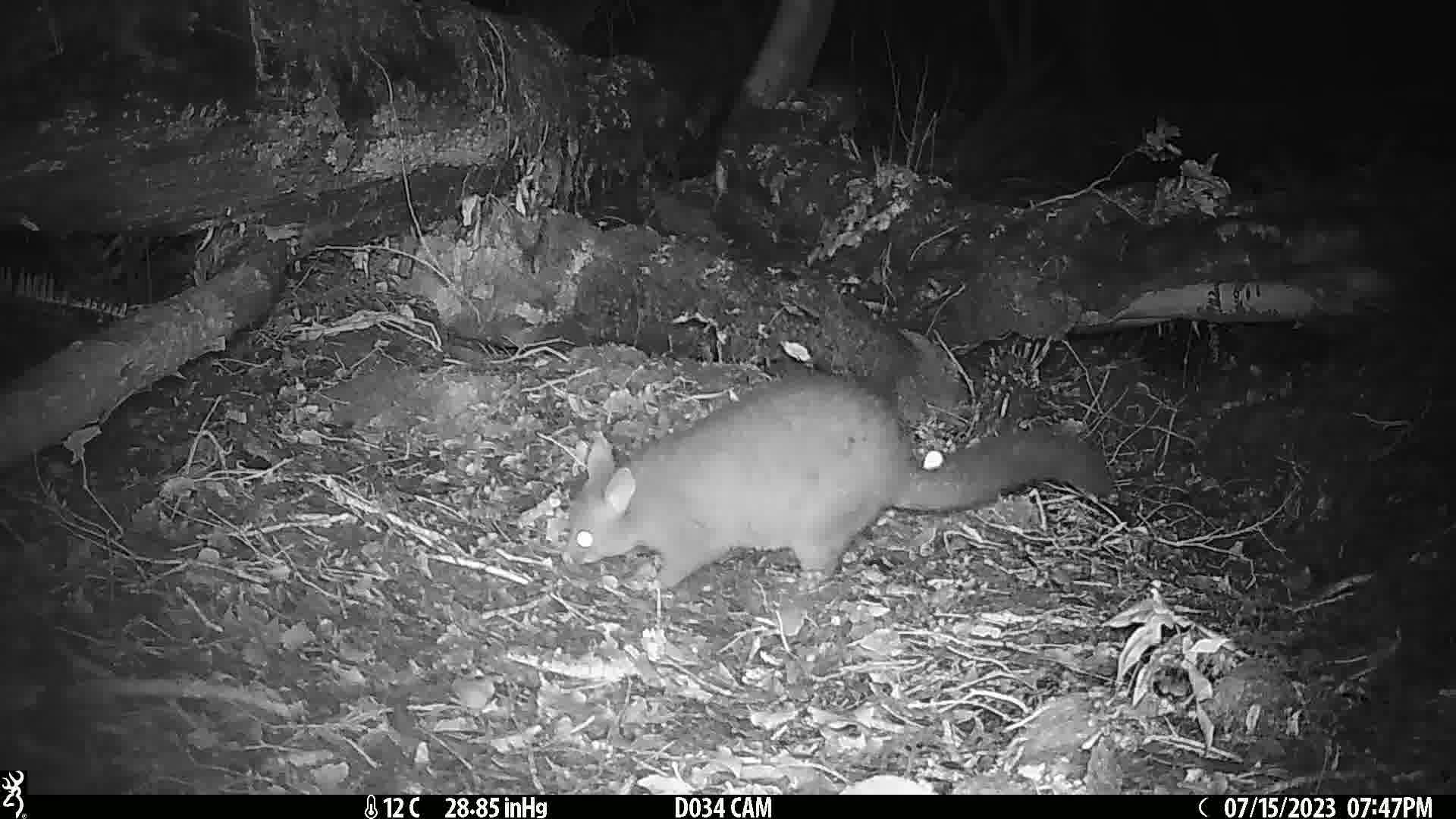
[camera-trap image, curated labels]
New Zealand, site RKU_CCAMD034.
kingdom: Animalia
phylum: Chordata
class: Mammalia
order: Diprotodontia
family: Phalangeridae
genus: Trichosurus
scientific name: Trichosurus vulpecula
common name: common brushtail possum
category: possum